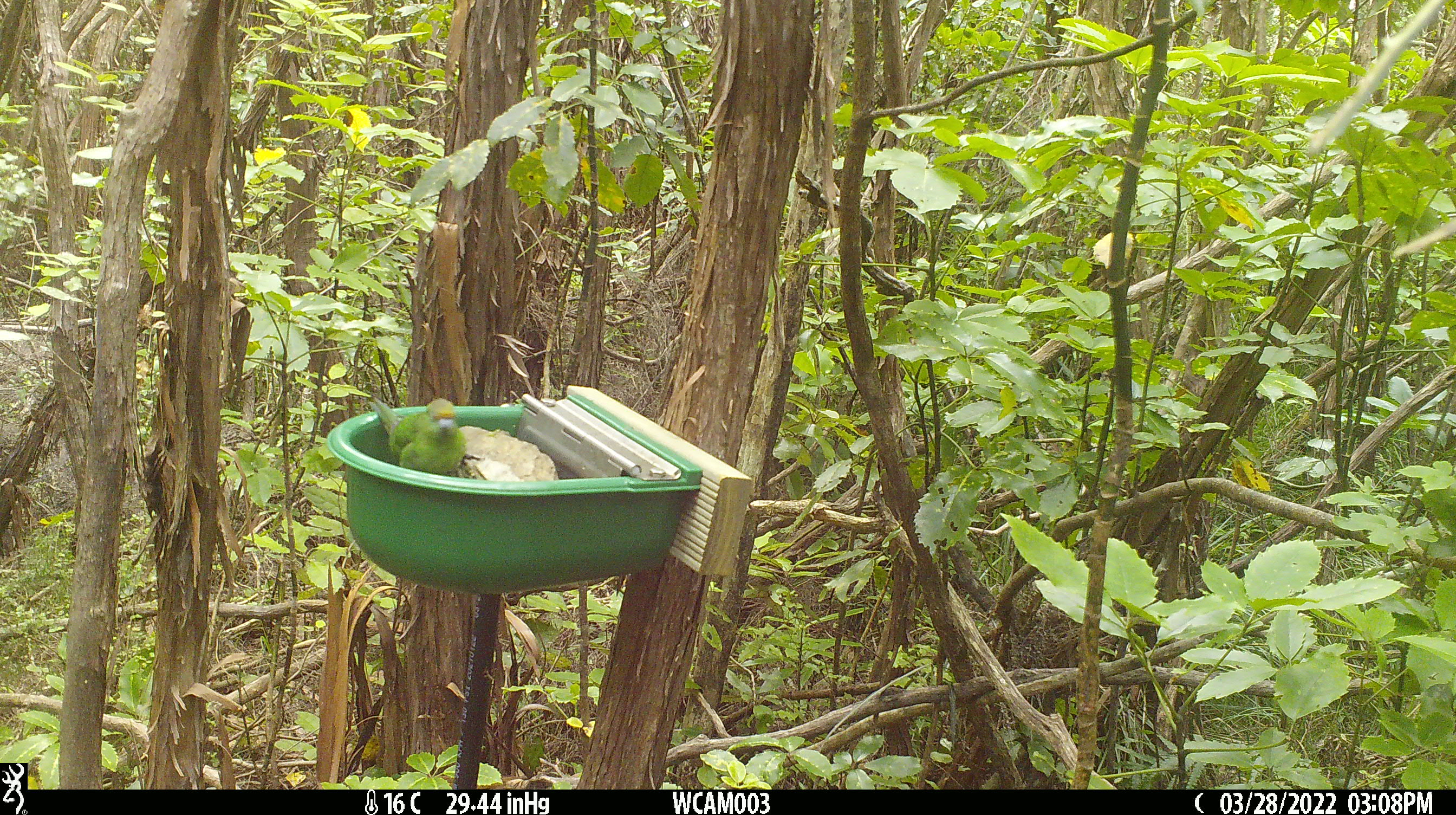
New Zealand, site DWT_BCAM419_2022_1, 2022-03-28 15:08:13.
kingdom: Animalia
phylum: Chordata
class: Aves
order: Psittaciformes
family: Psittaculidae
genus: Cyanoramphus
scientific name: Cyanoramphus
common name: parakeet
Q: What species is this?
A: Parakeet (Cyanoramphus).